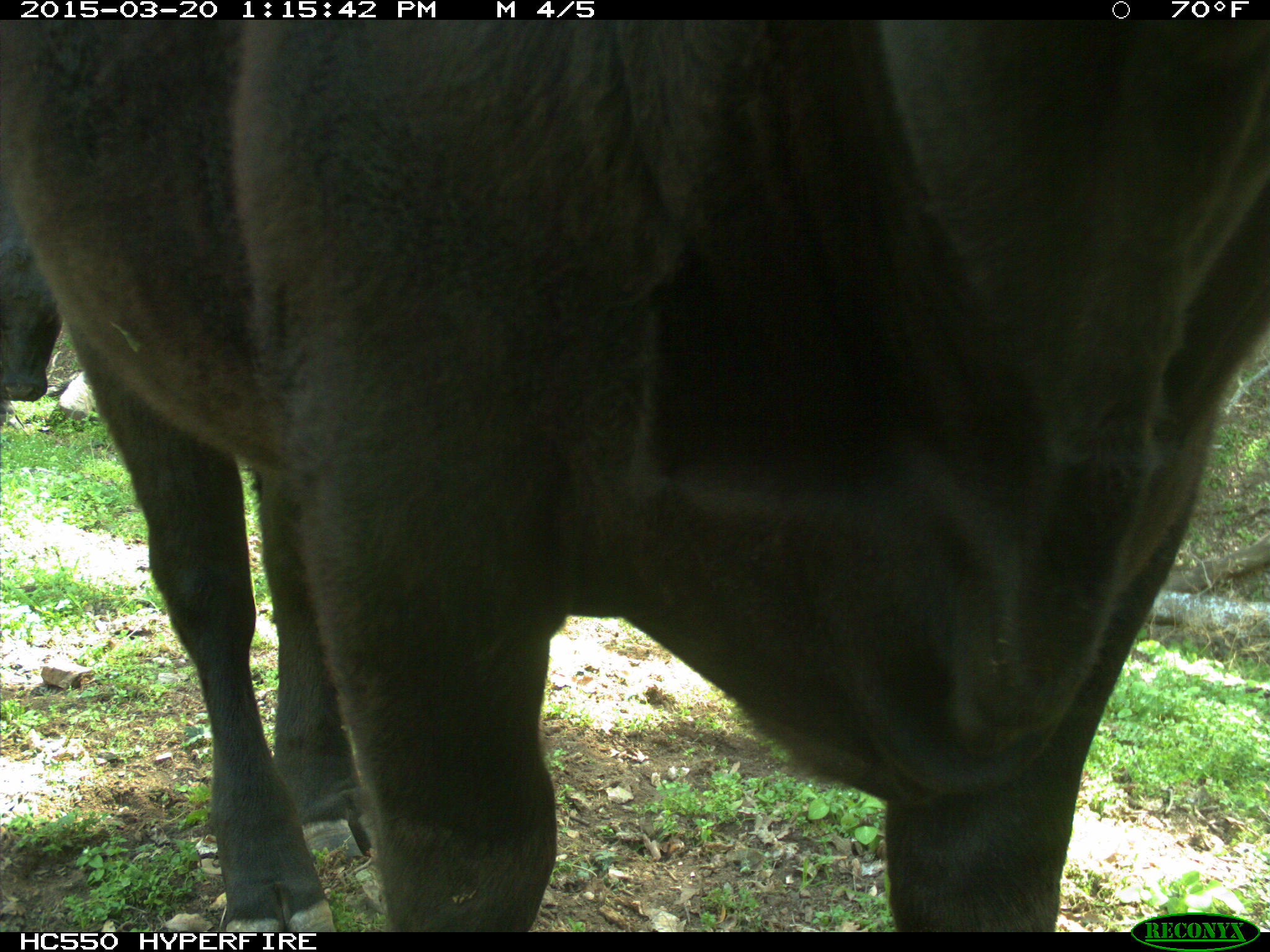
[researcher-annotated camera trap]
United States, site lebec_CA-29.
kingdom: Animalia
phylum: Chordata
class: Mammalia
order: Artiodactyla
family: Bovidae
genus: Bos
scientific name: Bos taurus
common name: domestic cow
Bos taurus (domestic cow).